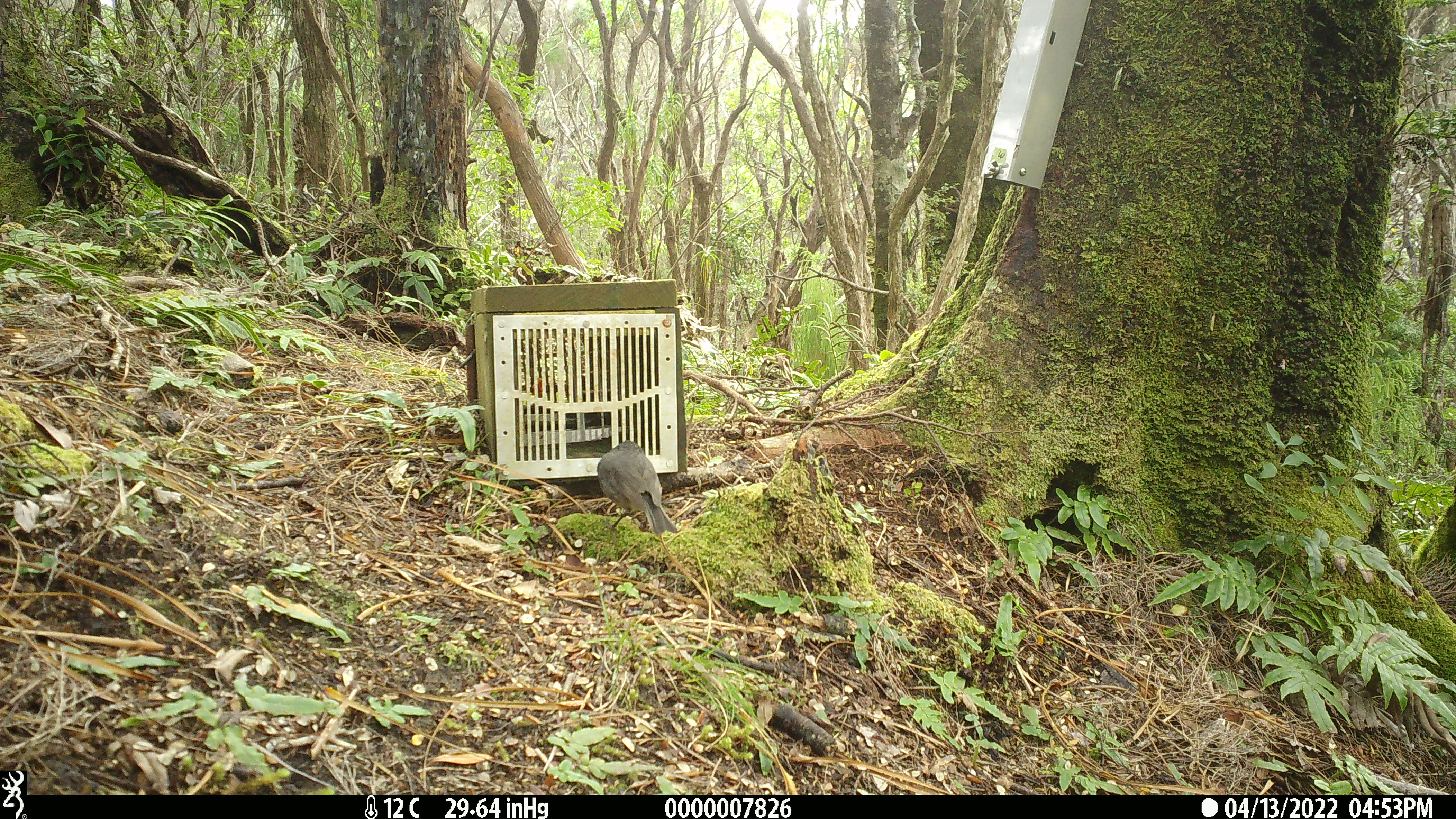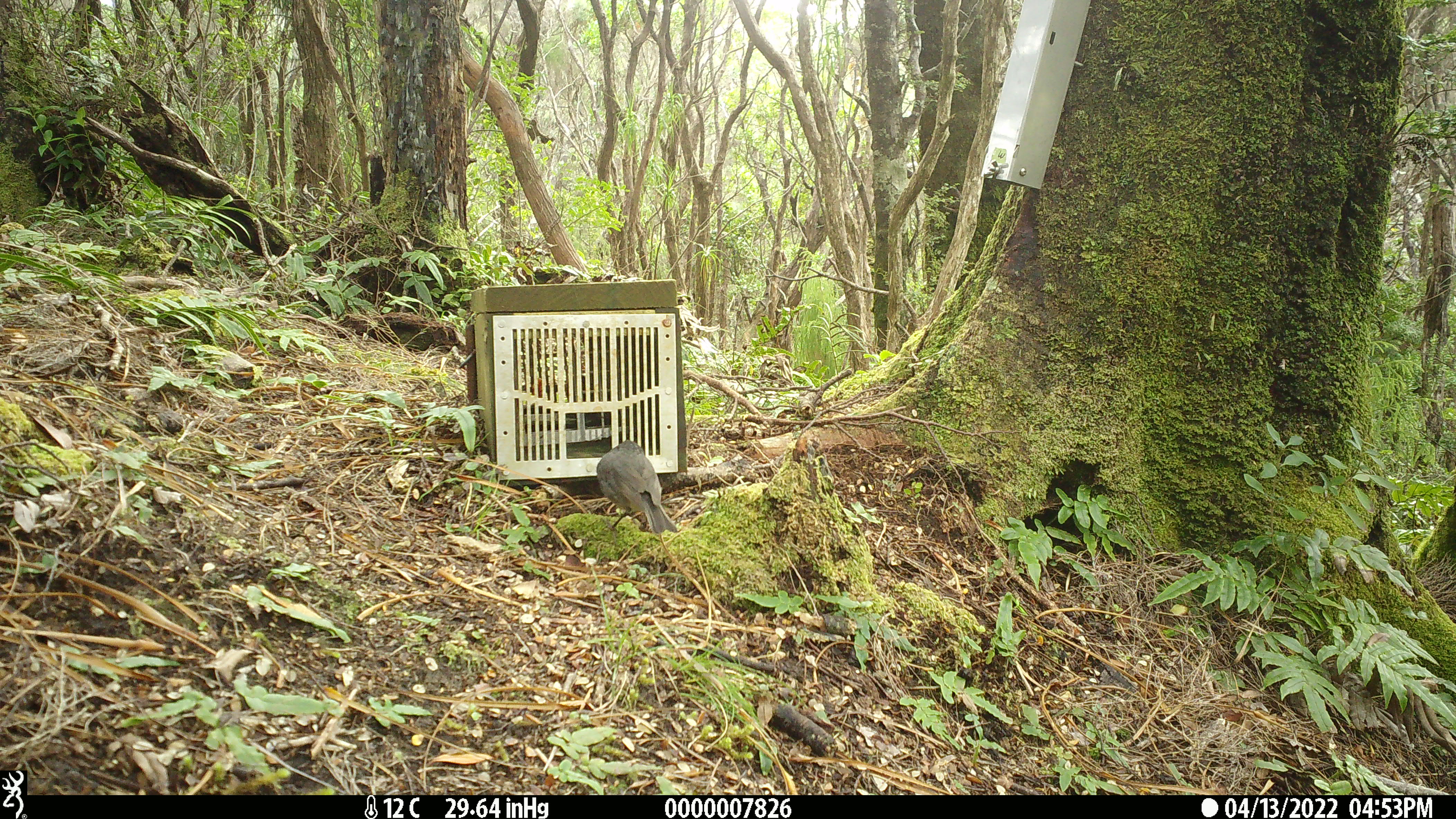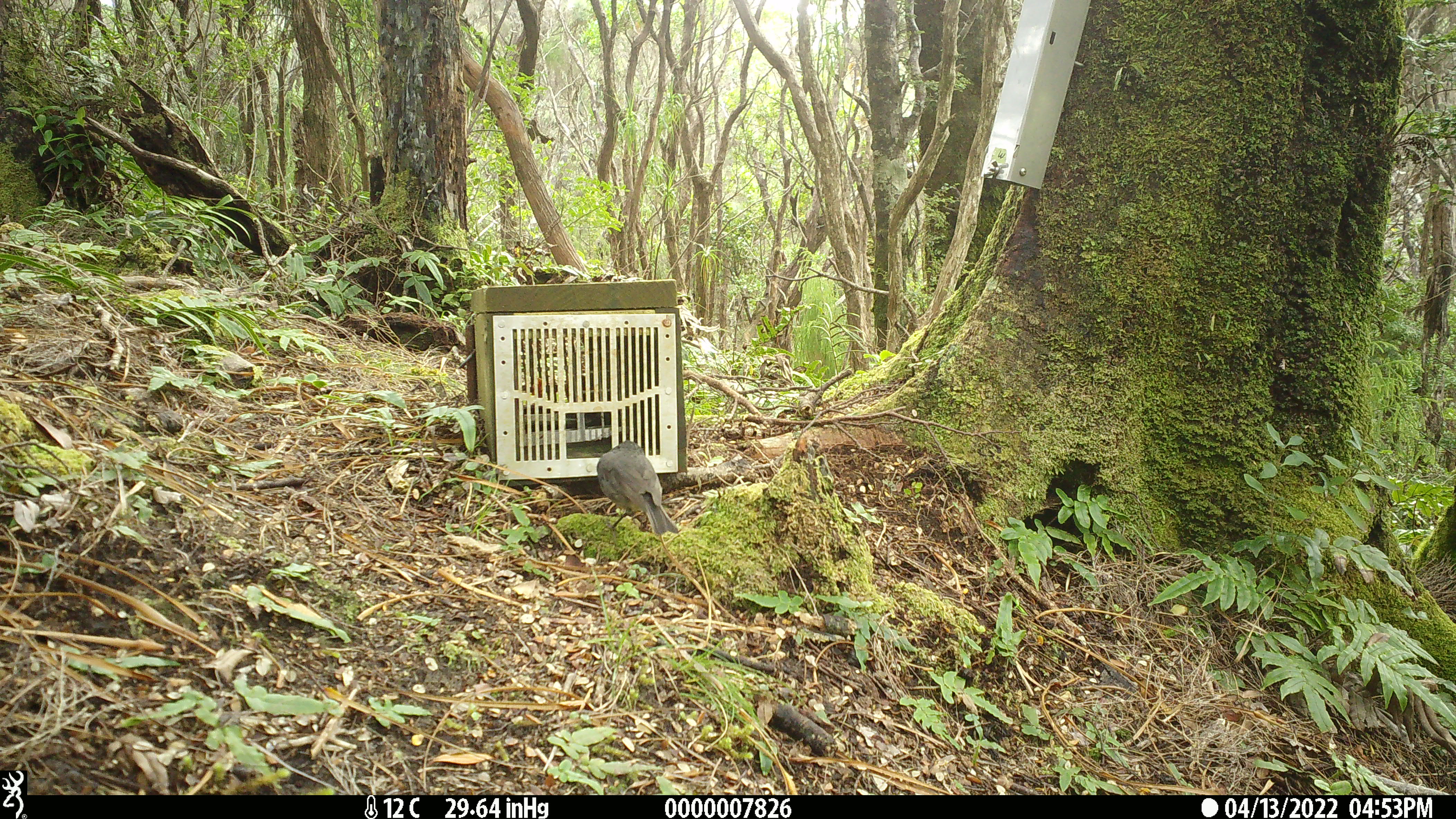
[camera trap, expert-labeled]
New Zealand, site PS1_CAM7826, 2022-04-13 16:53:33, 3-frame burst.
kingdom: Animalia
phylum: Chordata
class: Aves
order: Passeriformes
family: Petroicidae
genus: Petroica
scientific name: Petroica australis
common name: new zealand robin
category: robin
Robin (new zealand robin) (Petroica australis).